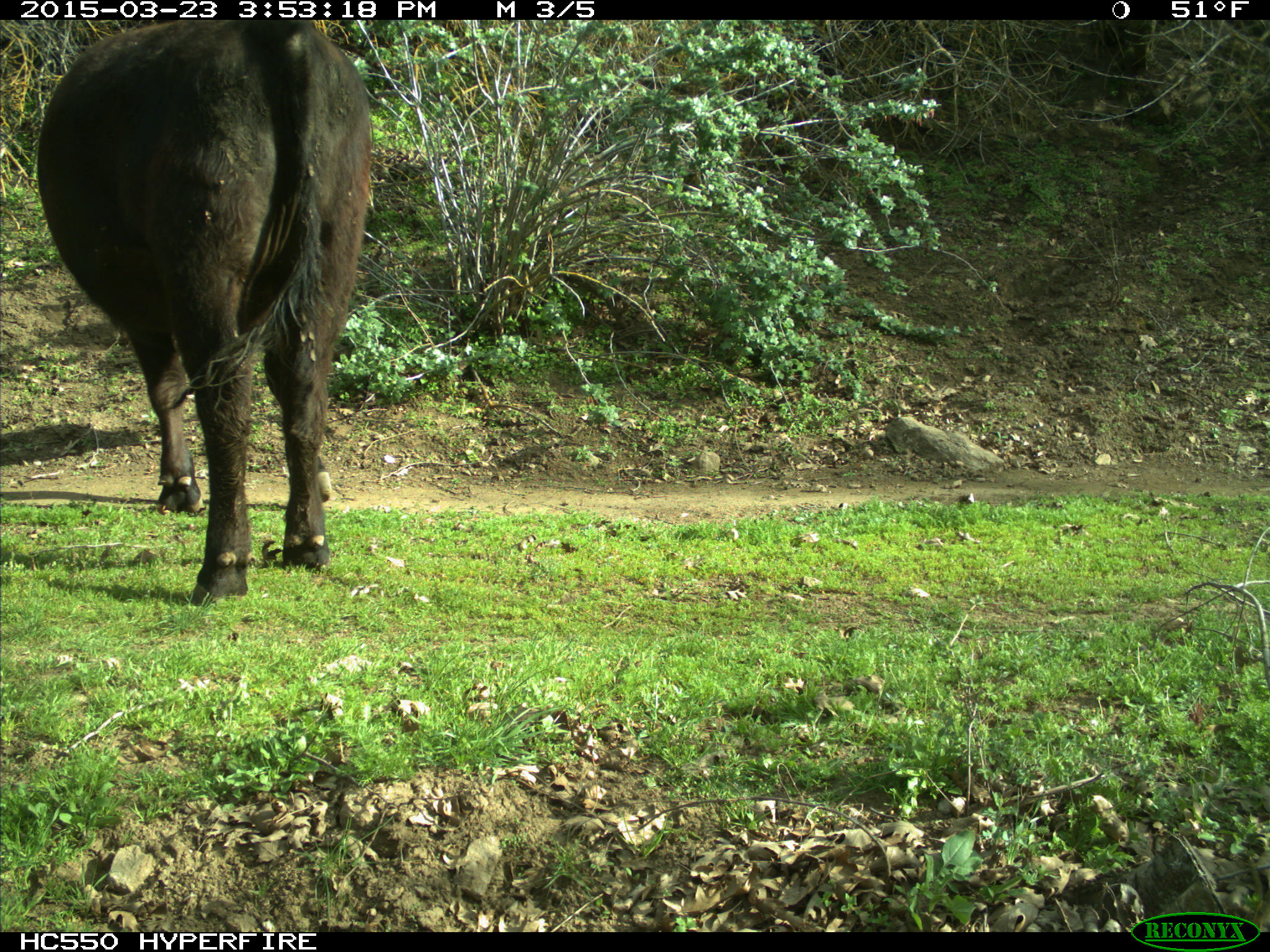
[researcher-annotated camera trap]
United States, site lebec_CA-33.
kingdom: Animalia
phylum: Chordata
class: Mammalia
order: Artiodactyla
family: Bovidae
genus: Bos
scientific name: Bos taurus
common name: domestic cow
Bos taurus (domestic cow).